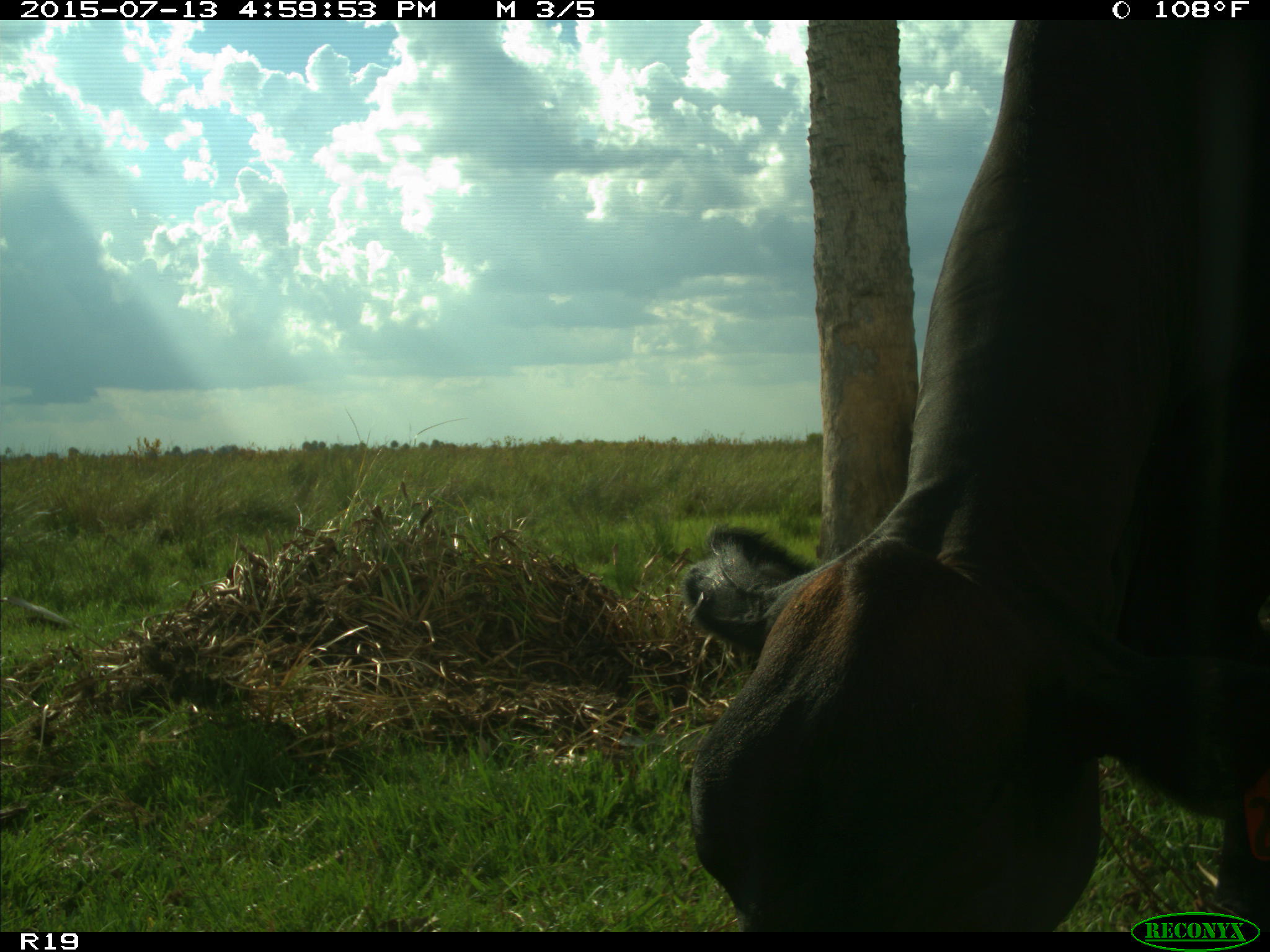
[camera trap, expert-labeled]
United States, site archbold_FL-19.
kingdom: Animalia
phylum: Chordata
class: Mammalia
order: Artiodactyla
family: Bovidae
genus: Bos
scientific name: Bos taurus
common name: domestic cow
Bos taurus (domestic cow).